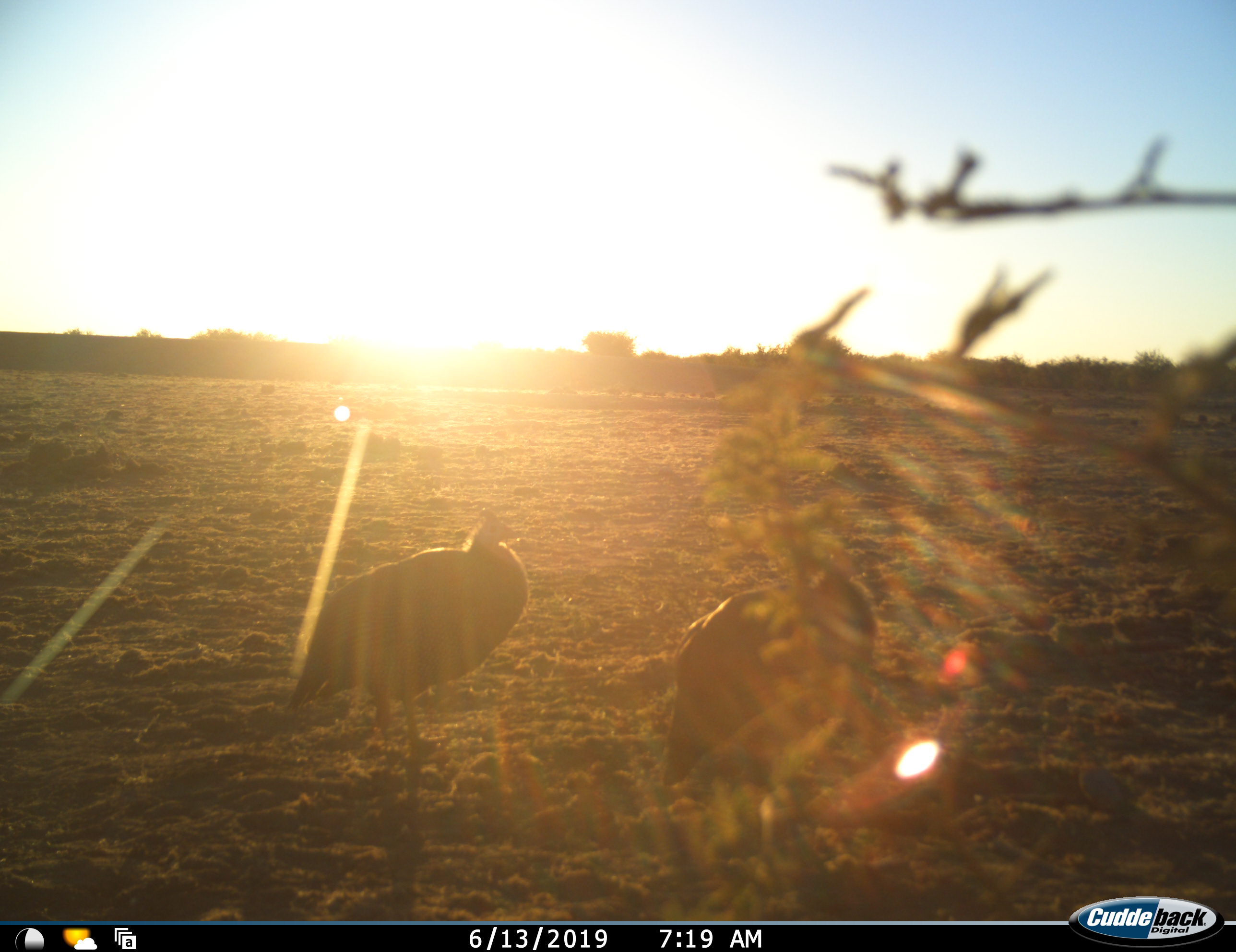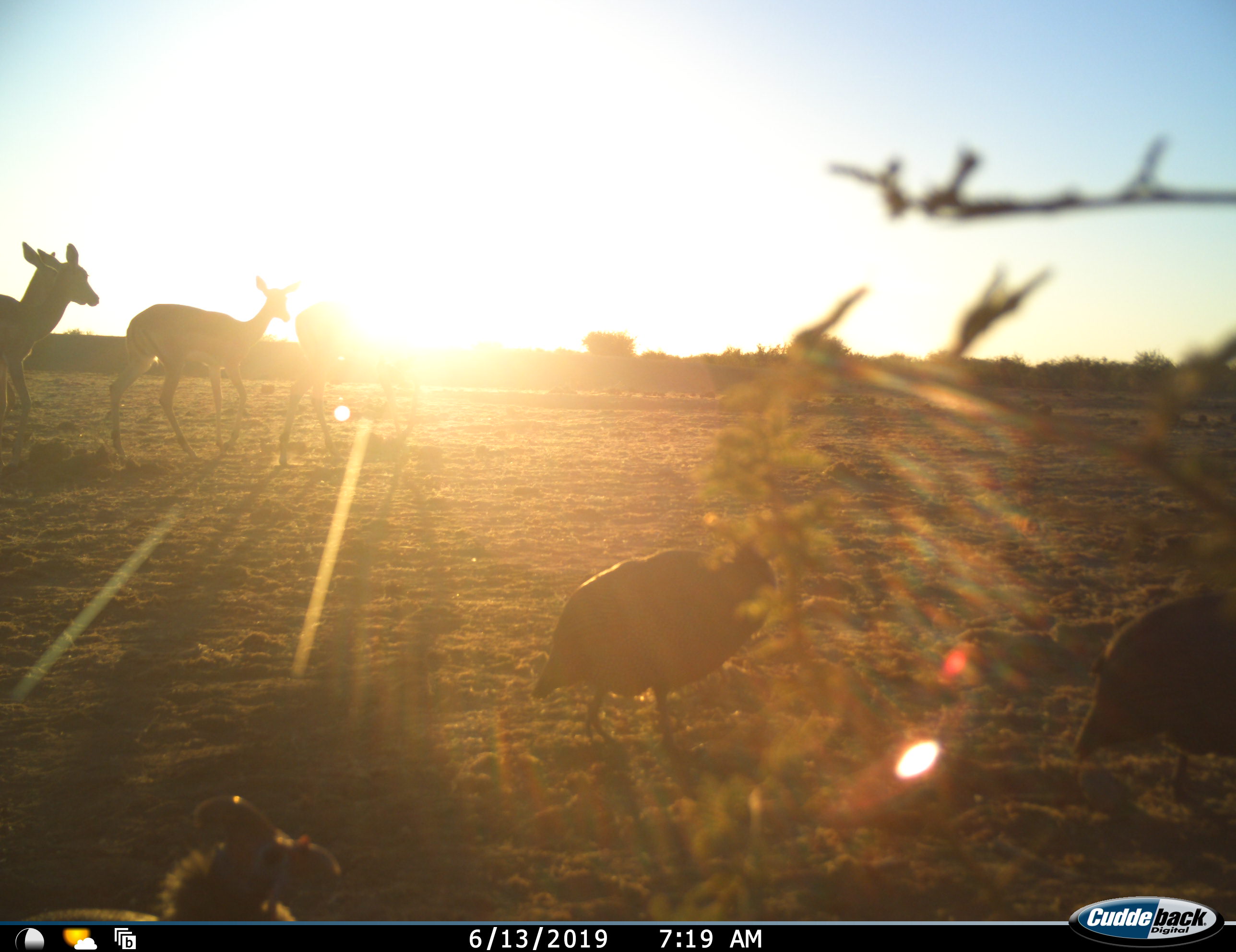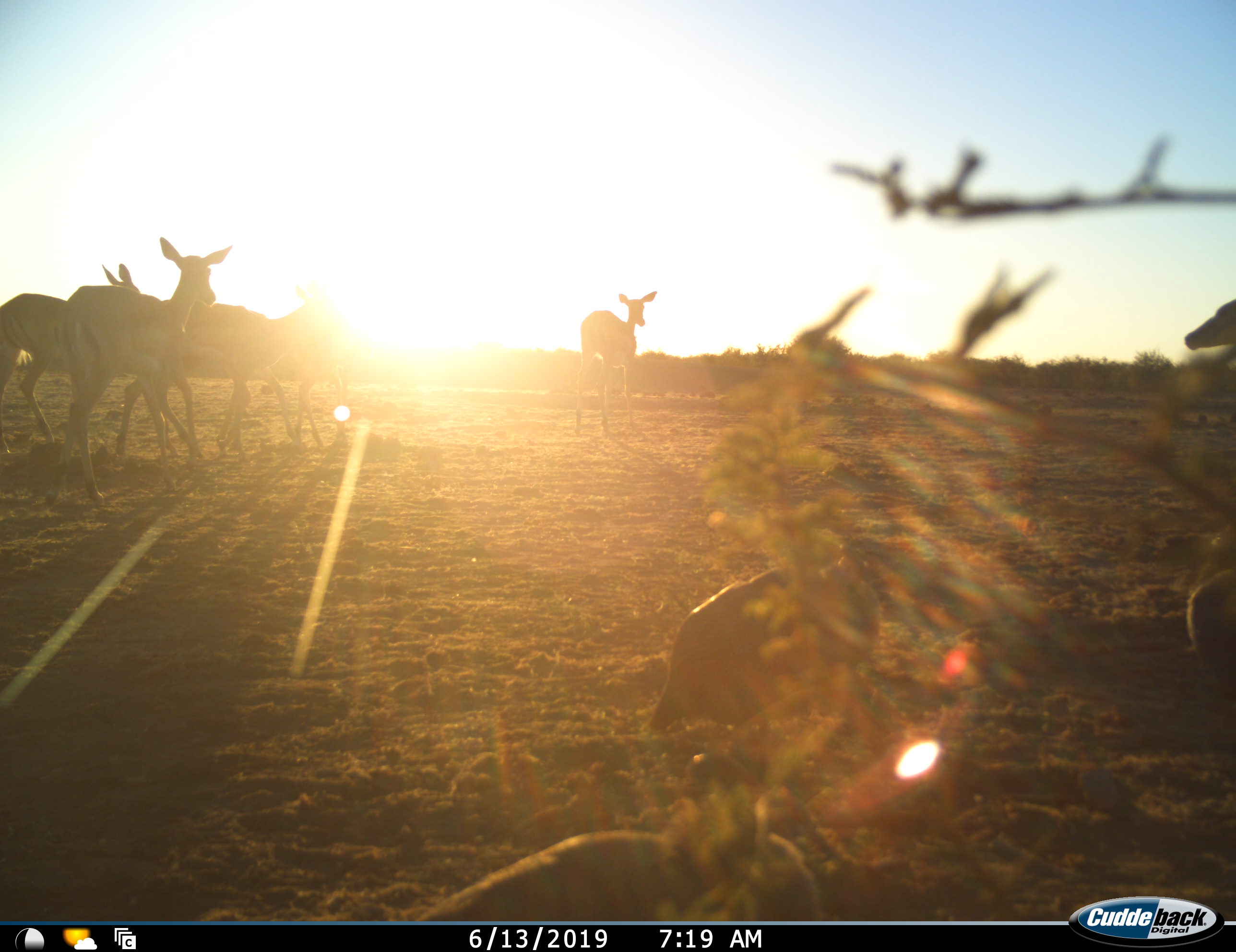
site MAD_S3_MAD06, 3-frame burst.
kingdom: Animalia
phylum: Chordata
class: Aves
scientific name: Aves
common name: bird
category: birdother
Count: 3.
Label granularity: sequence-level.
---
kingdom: Animalia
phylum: Chordata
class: Mammalia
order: Artiodactyla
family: Bovidae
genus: Aepyceros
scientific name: Aepyceros melampus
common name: impala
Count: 5.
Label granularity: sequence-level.